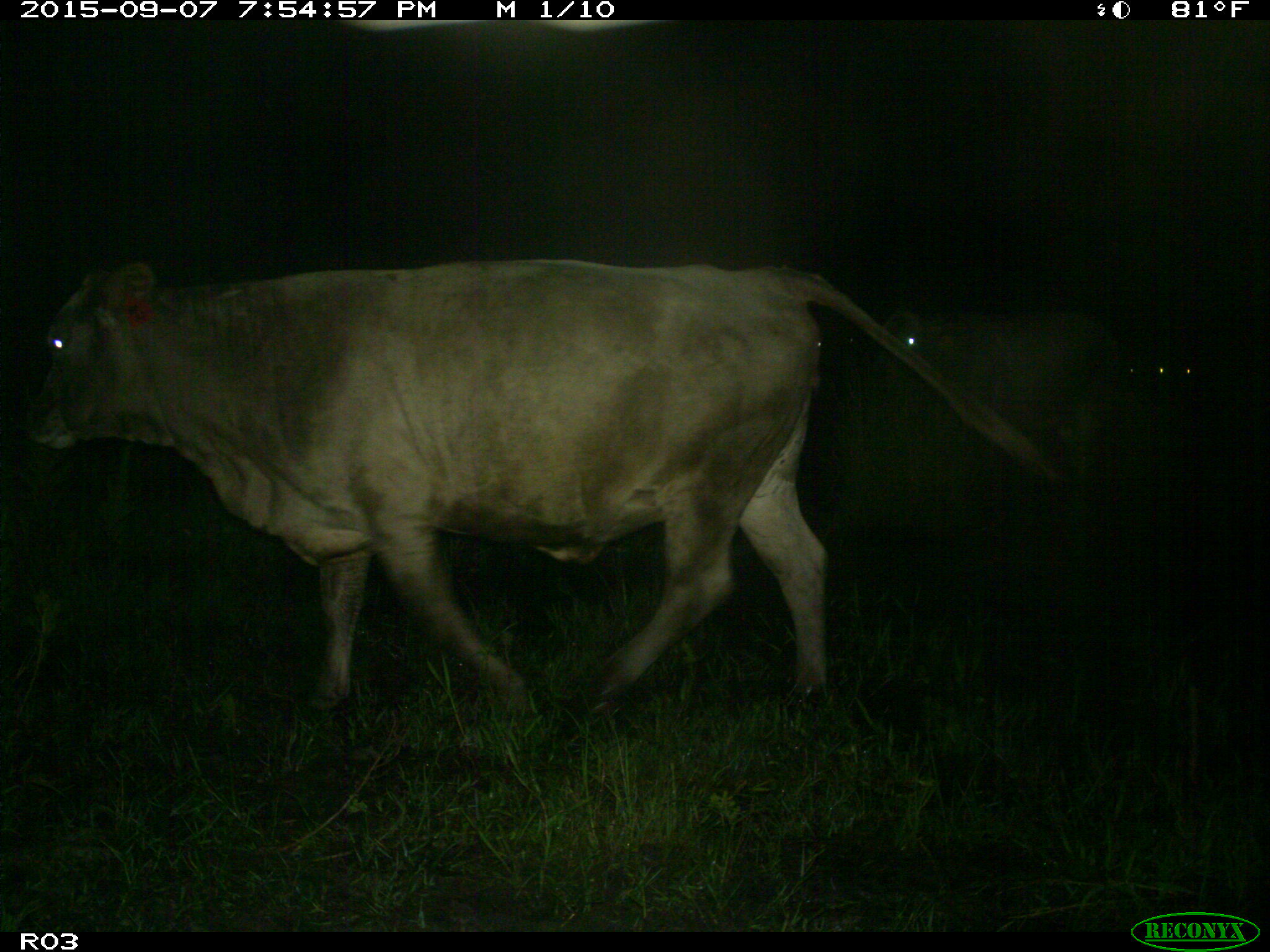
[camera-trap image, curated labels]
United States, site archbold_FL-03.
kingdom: Animalia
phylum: Chordata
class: Mammalia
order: Artiodactyla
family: Bovidae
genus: Bos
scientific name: Bos taurus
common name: domestic cow